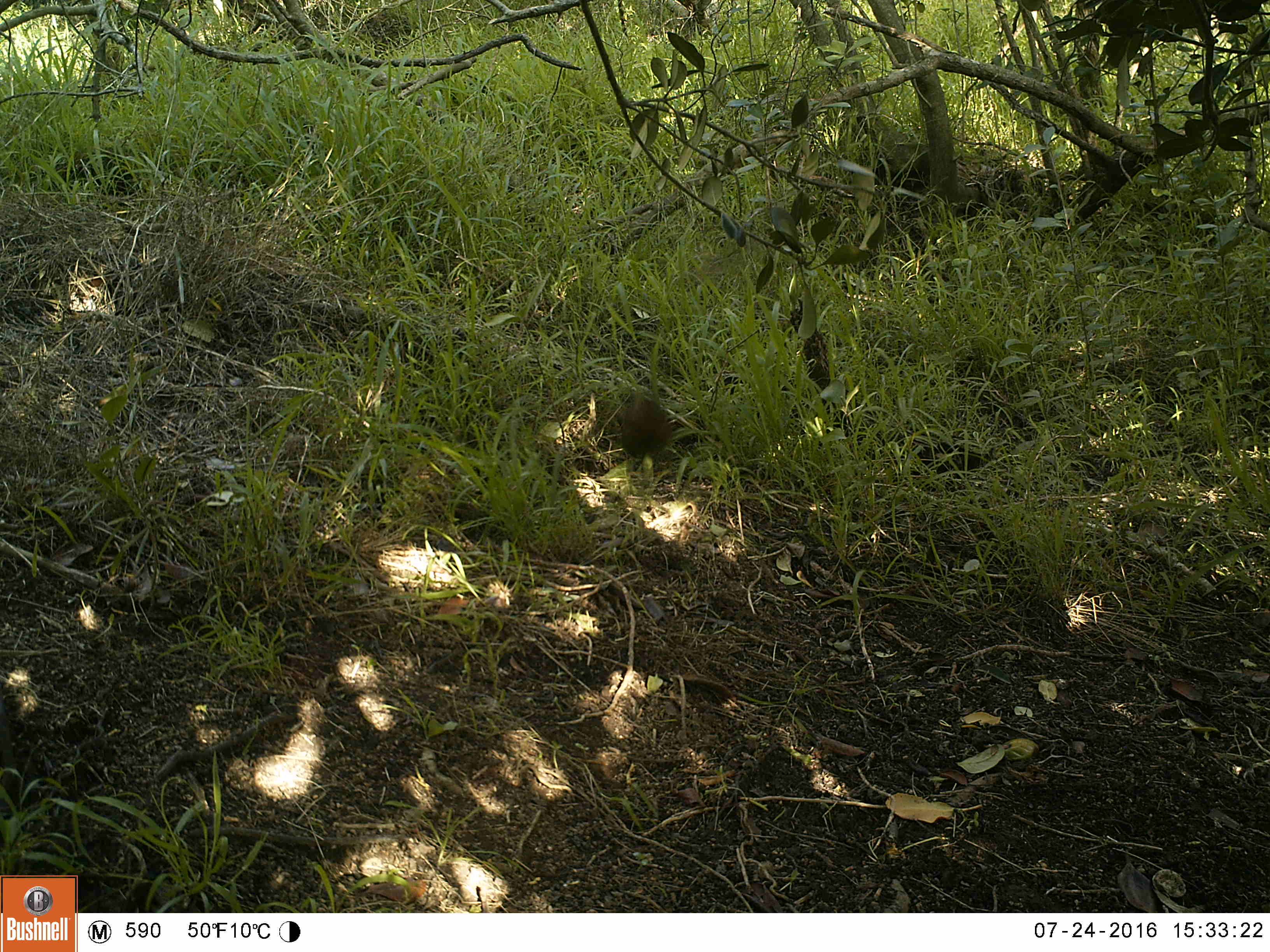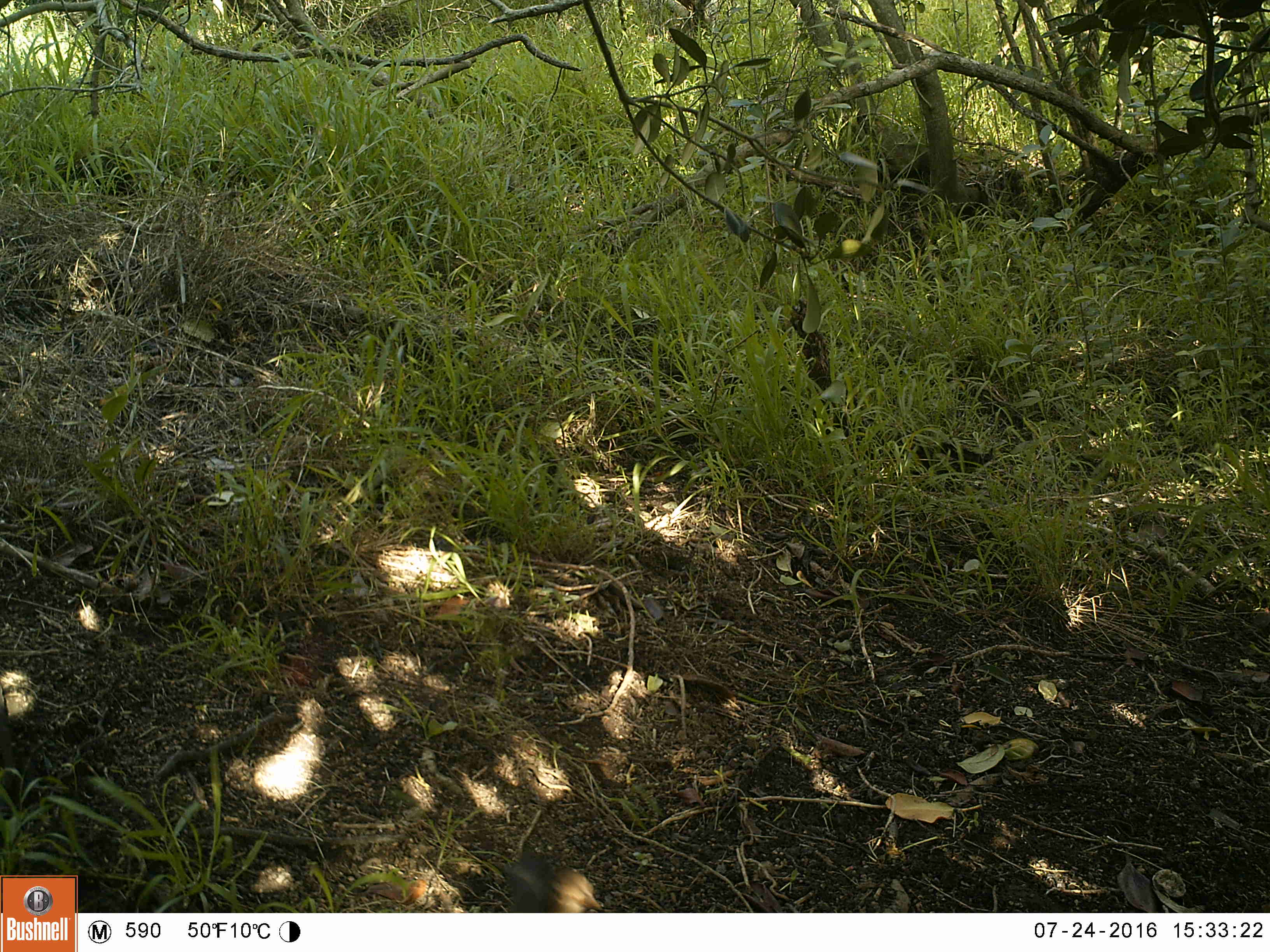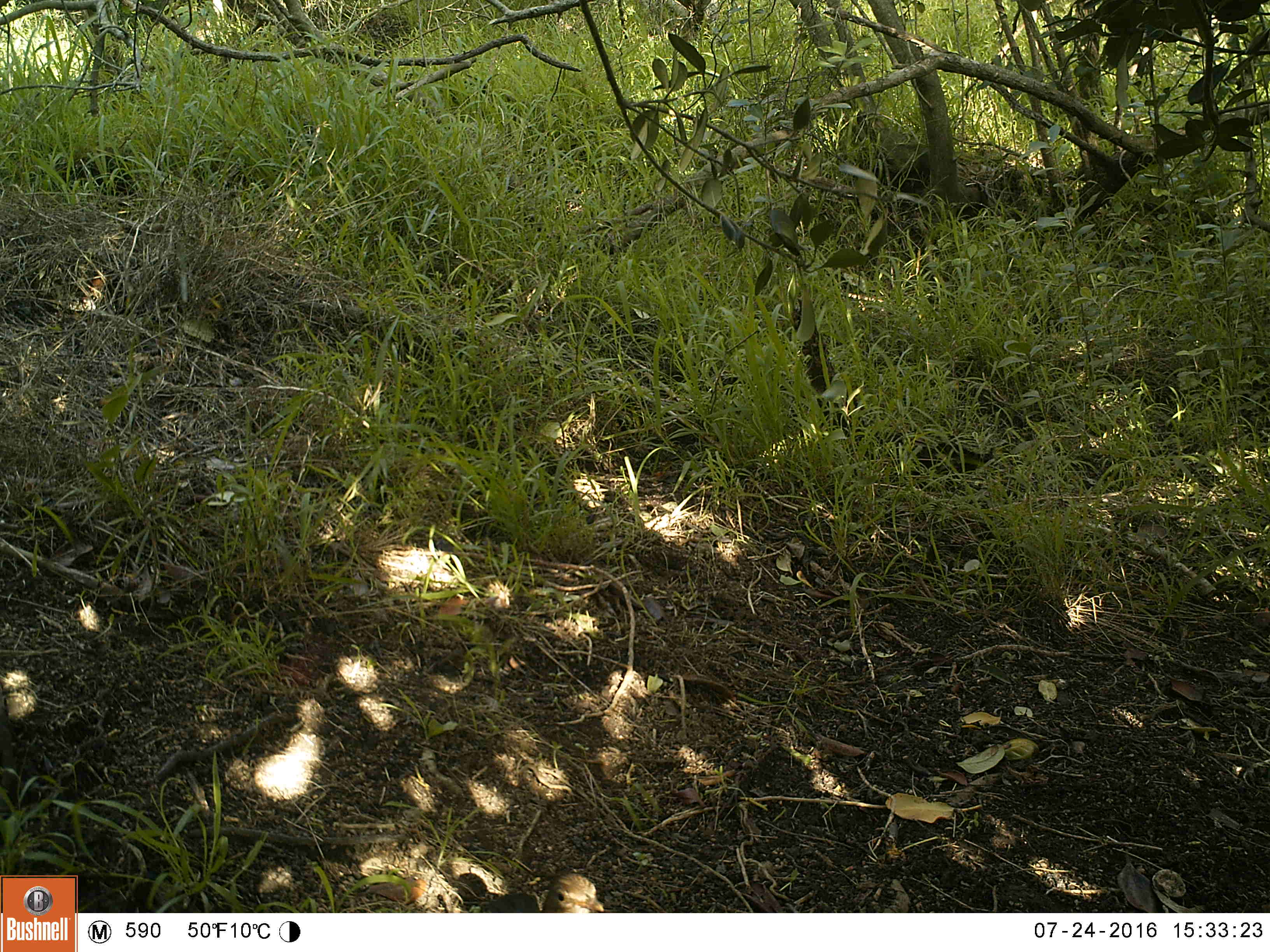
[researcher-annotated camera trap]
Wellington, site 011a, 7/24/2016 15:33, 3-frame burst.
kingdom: Animalia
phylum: Chordata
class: Aves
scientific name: Aves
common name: bird